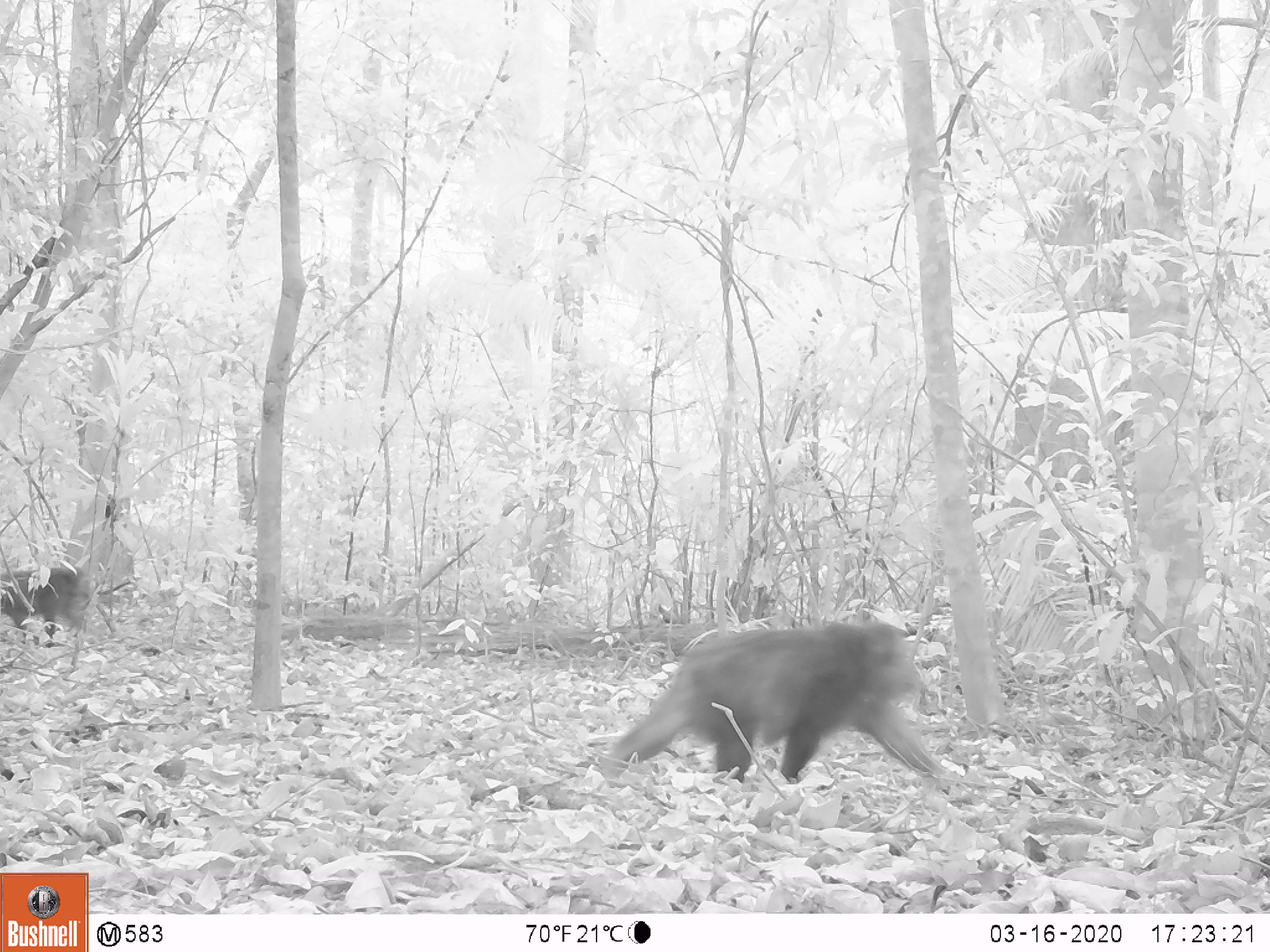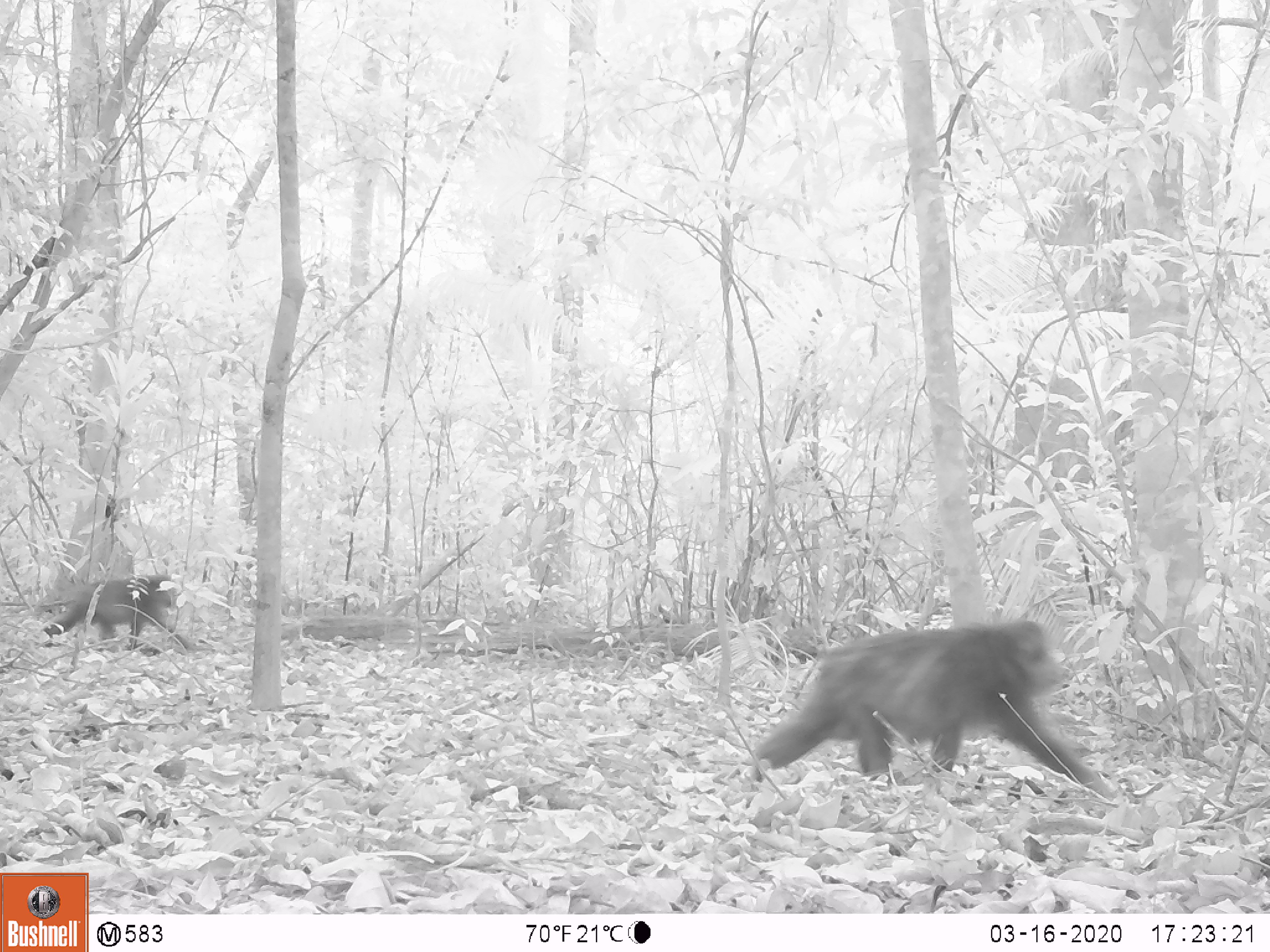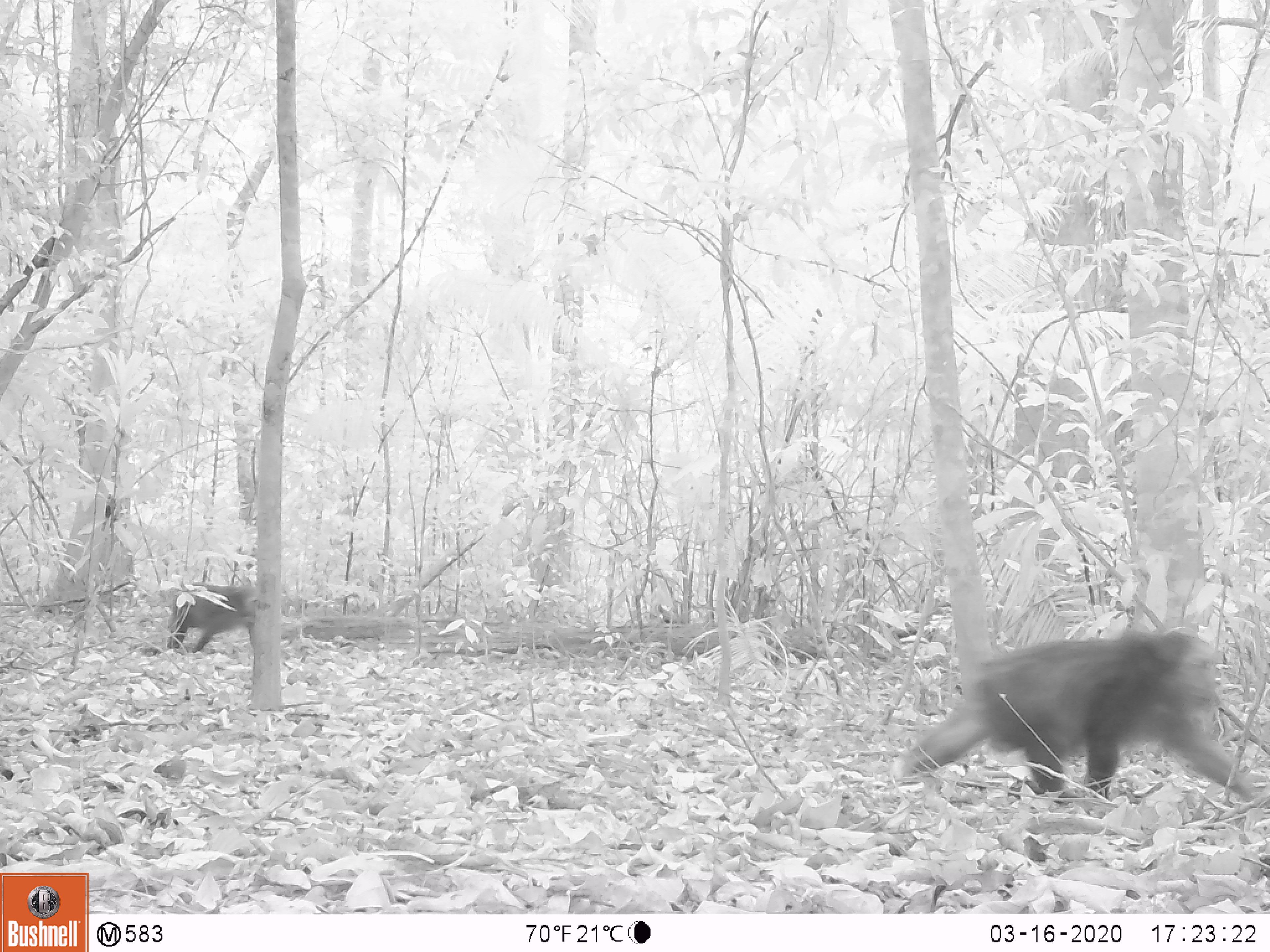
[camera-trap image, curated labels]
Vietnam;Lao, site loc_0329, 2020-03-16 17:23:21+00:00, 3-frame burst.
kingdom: Animalia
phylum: Chordata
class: Mammalia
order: Primates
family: Cercopithecidae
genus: Macaca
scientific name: Macaca arctoides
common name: stump-tailed macaque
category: stump tailed macaque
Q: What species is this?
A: Stump tailed macaque (stump-tailed macaque) (Macaca arctoides).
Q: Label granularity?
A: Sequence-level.